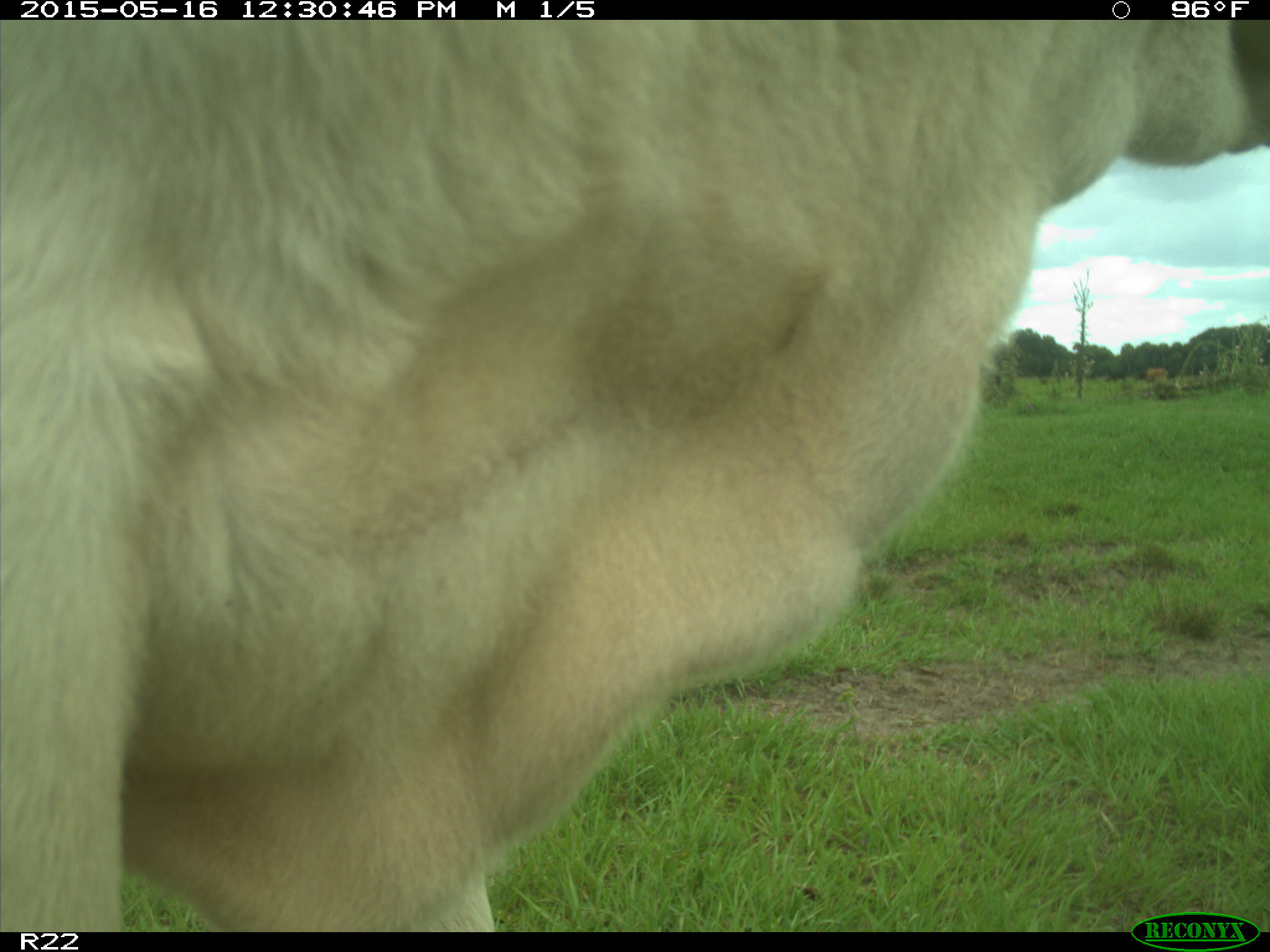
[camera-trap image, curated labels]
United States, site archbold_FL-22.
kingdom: Animalia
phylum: Chordata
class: Mammalia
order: Artiodactyla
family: Bovidae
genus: Bos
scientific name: Bos taurus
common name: domestic cow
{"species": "Bos taurus (domestic cow)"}